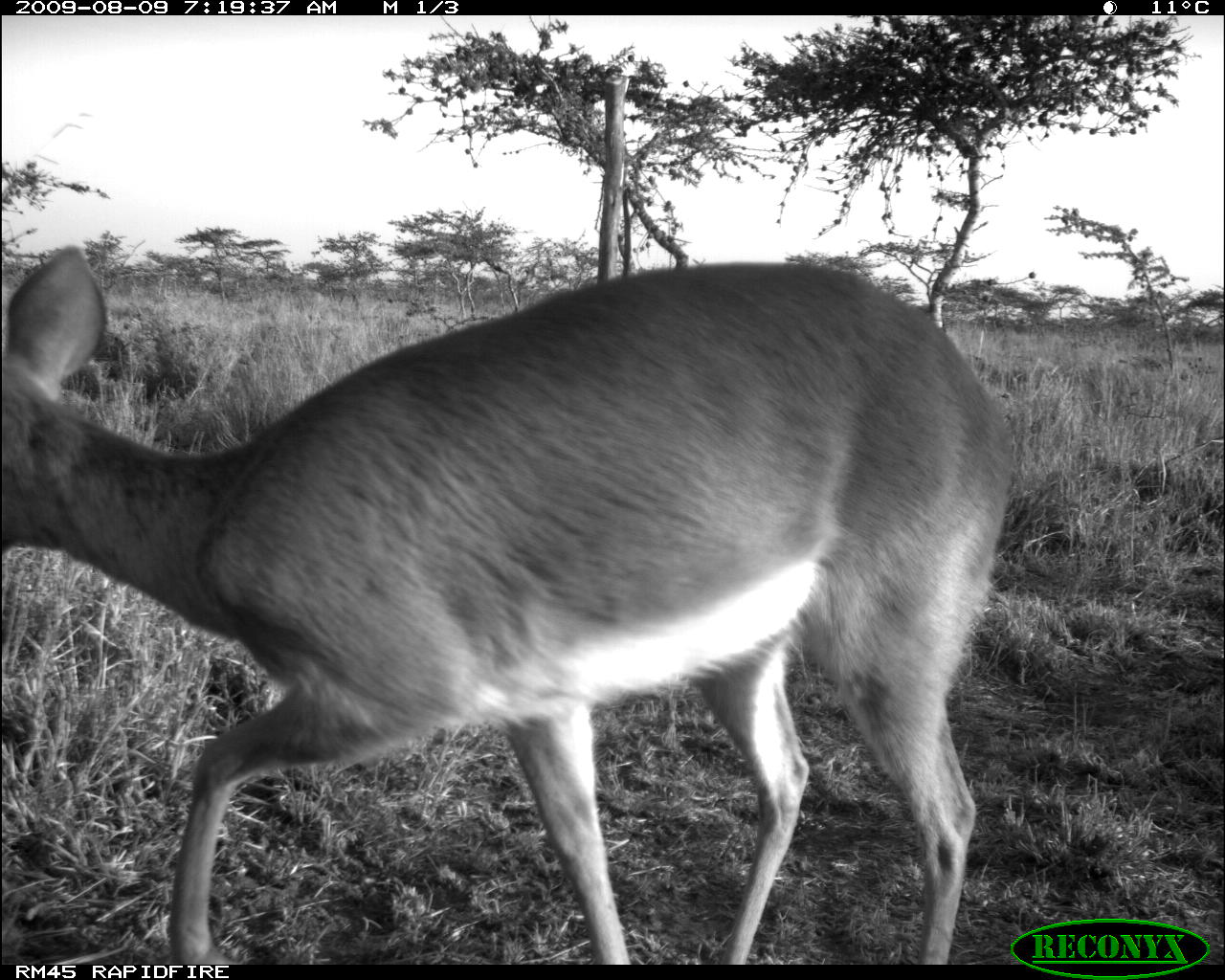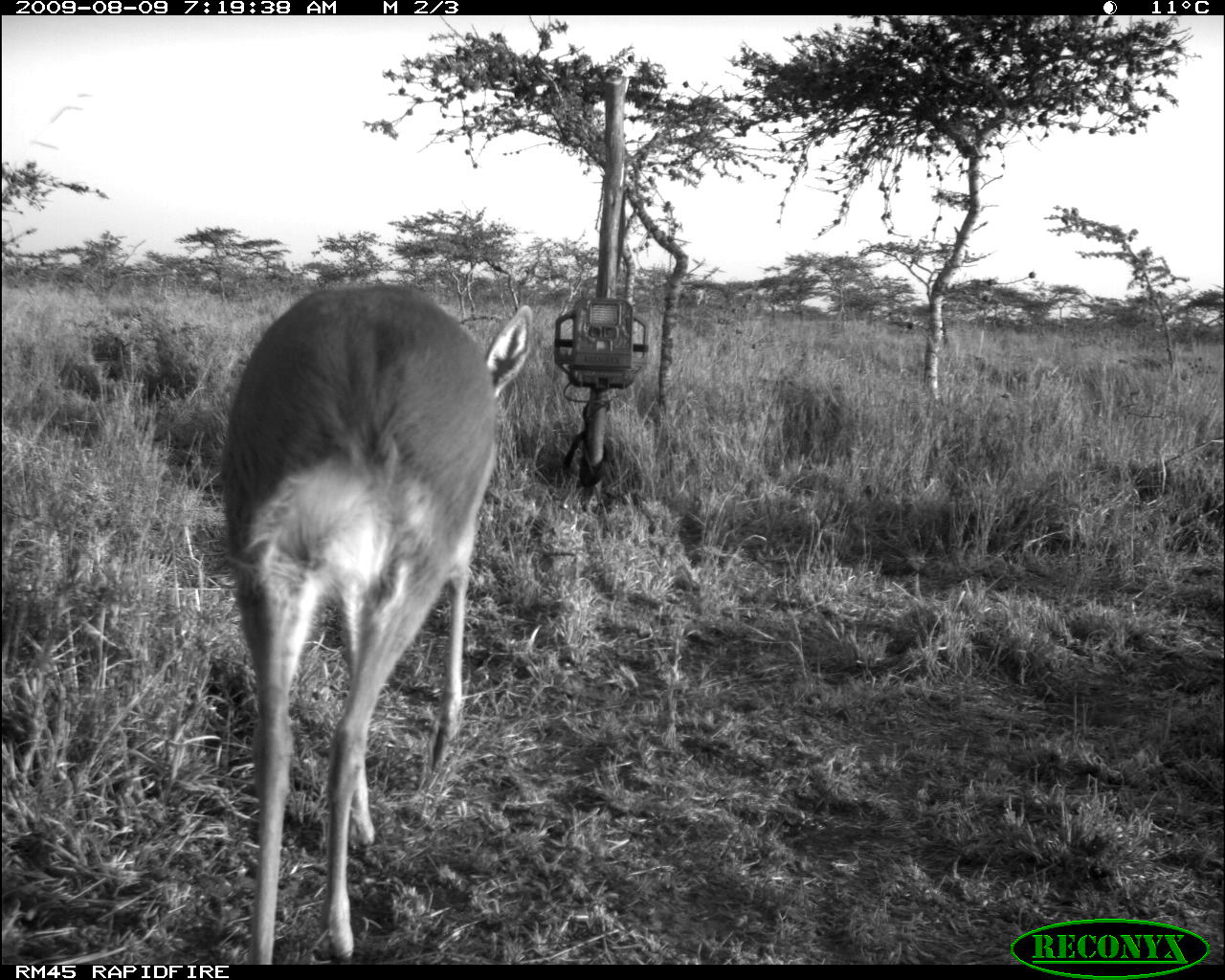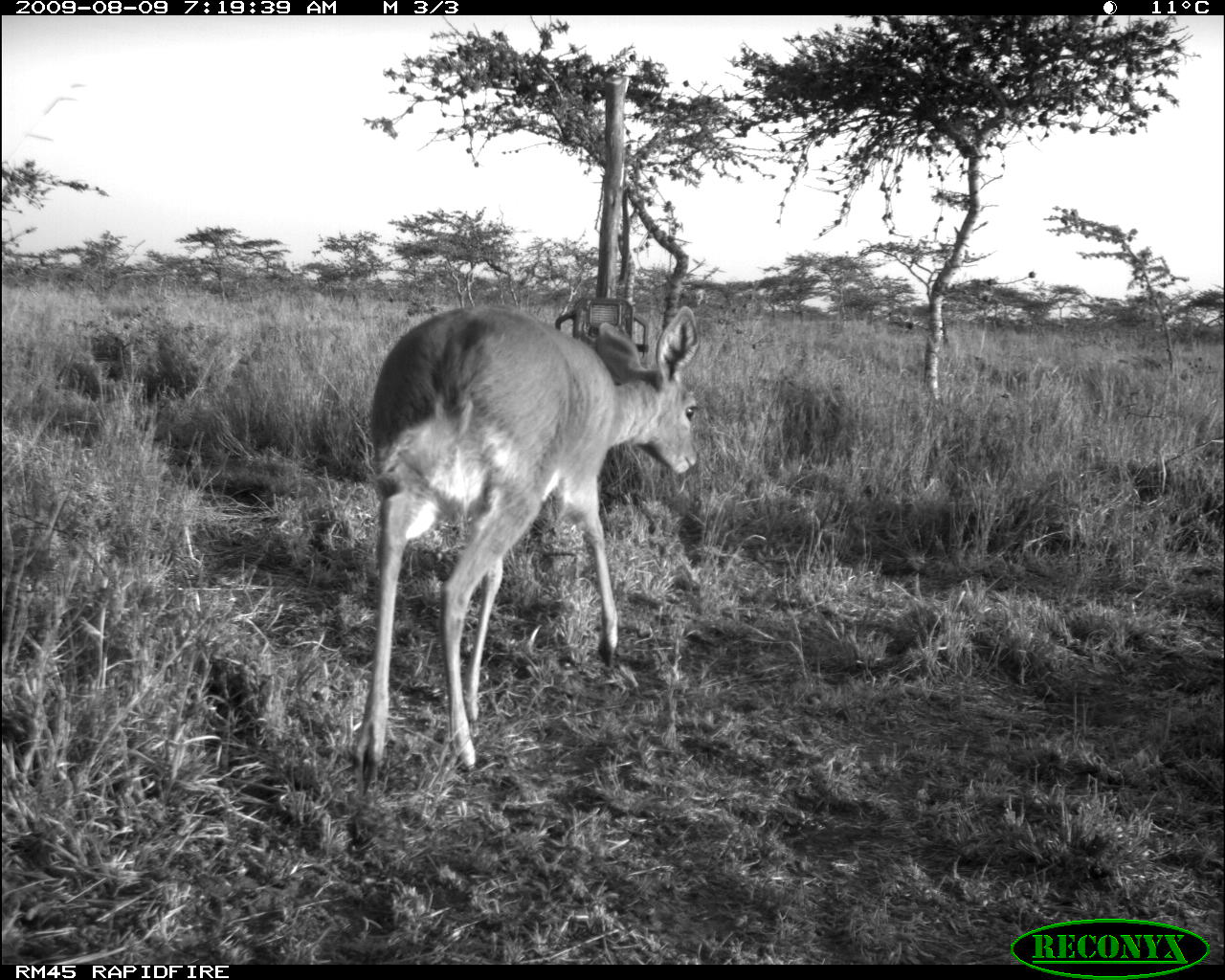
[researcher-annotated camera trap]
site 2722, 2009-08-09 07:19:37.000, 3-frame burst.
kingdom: Animalia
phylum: Chordata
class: Mammalia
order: Artiodactyla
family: Bovidae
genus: Sylvicapra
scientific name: Sylvicapra grimmia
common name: bush duiker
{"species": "Sylvicapra grimmia (bush duiker)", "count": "1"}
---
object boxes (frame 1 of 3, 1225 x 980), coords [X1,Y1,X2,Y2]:
sylvicapra grimmia: [0,248,1019,966]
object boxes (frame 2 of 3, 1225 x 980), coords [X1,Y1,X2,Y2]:
sylvicapra grimmia: [220,283,532,965]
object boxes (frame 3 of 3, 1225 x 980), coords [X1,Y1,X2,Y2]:
sylvicapra grimmia: [352,303,701,778]